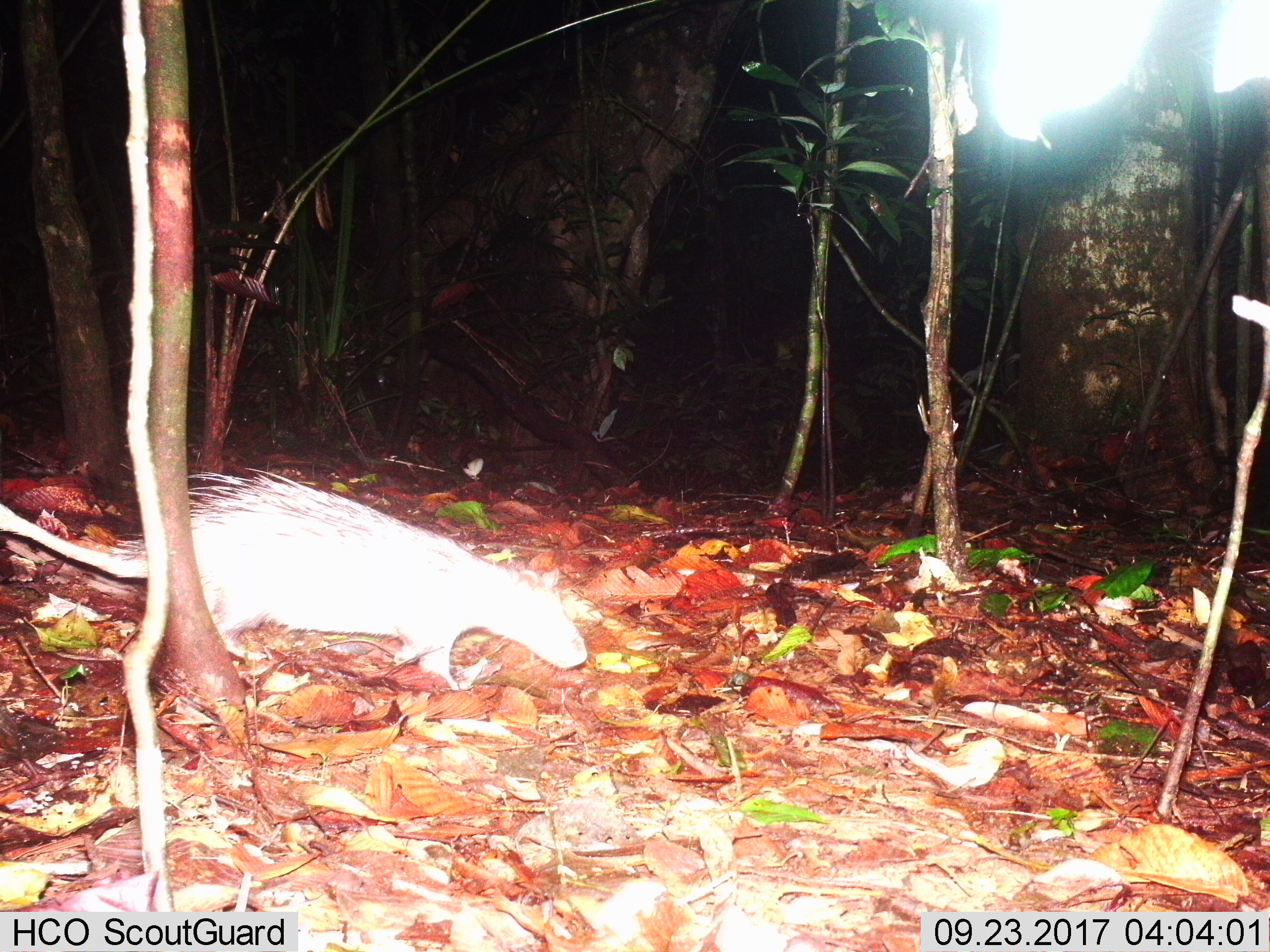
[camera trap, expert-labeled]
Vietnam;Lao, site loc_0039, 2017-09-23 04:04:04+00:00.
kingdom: Animalia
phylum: Chordata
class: Mammalia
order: Rodentia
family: Hystricidae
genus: Atherurus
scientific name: Atherurus macrourus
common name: asiatic brush-tailed porcupine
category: asiatic brush tailed porcupine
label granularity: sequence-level